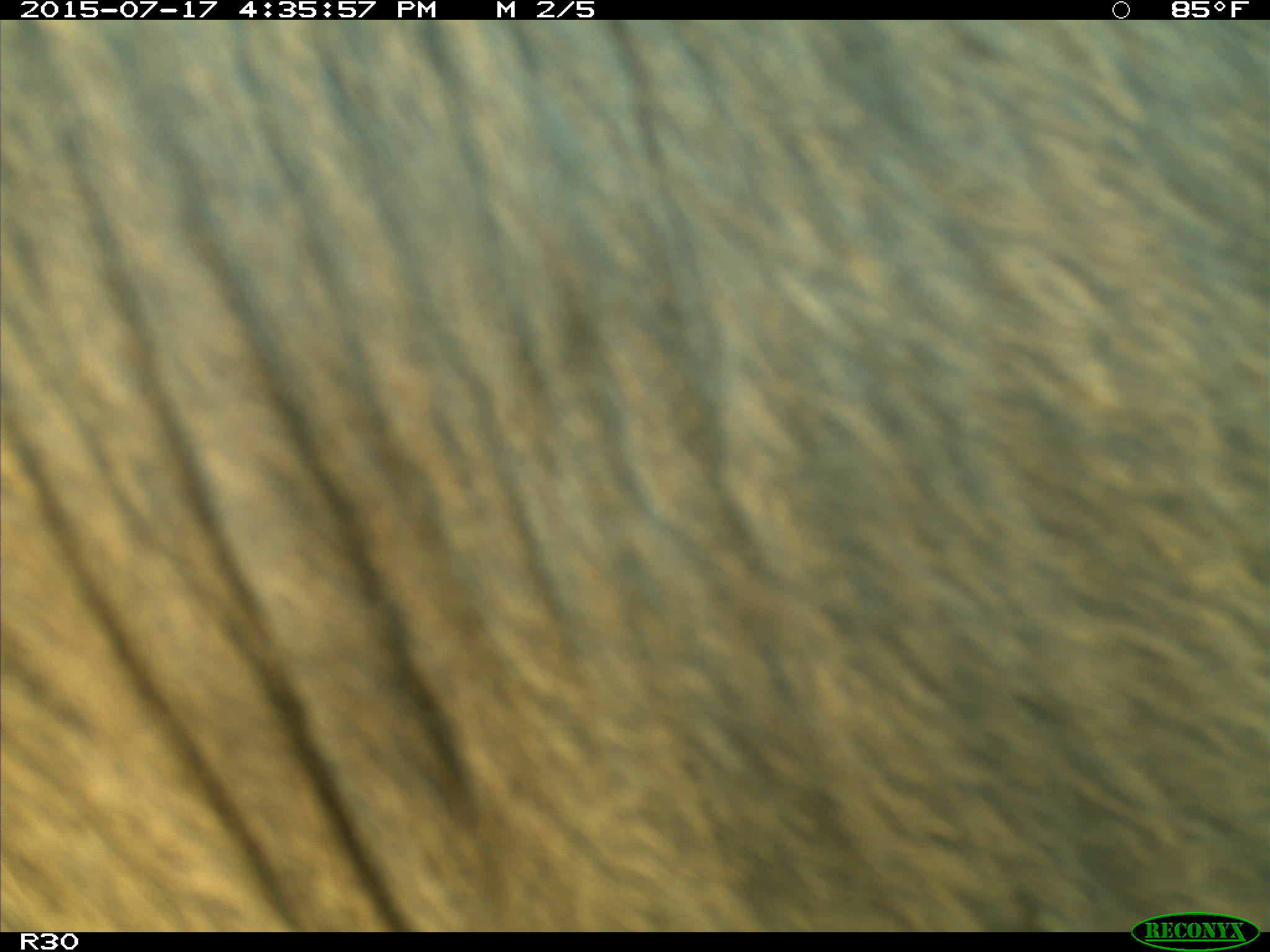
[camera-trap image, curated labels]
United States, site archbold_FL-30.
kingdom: Animalia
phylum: Chordata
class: Mammalia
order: Artiodactyla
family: Bovidae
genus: Bos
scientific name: Bos taurus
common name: domestic cow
Bos taurus (domestic cow).